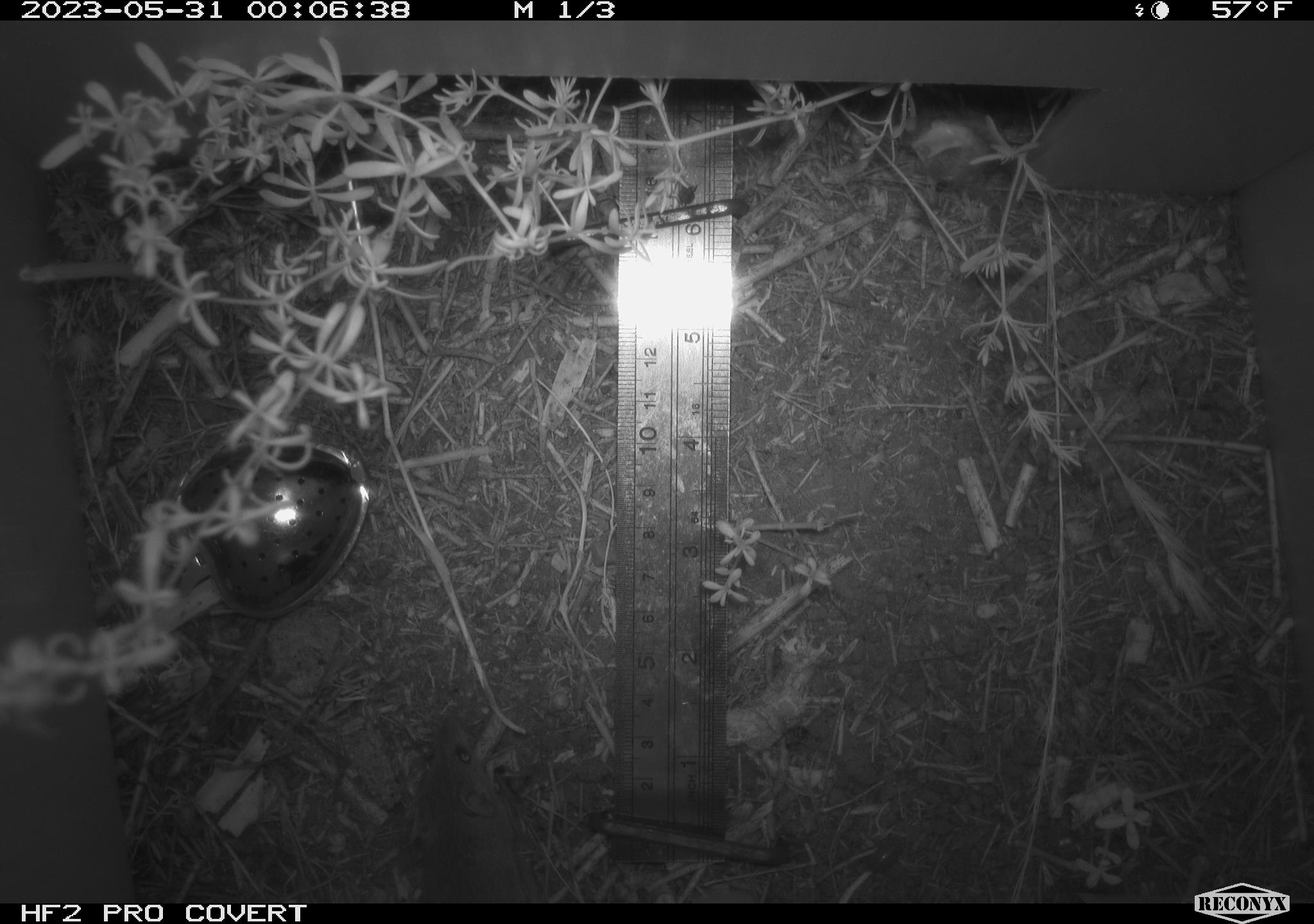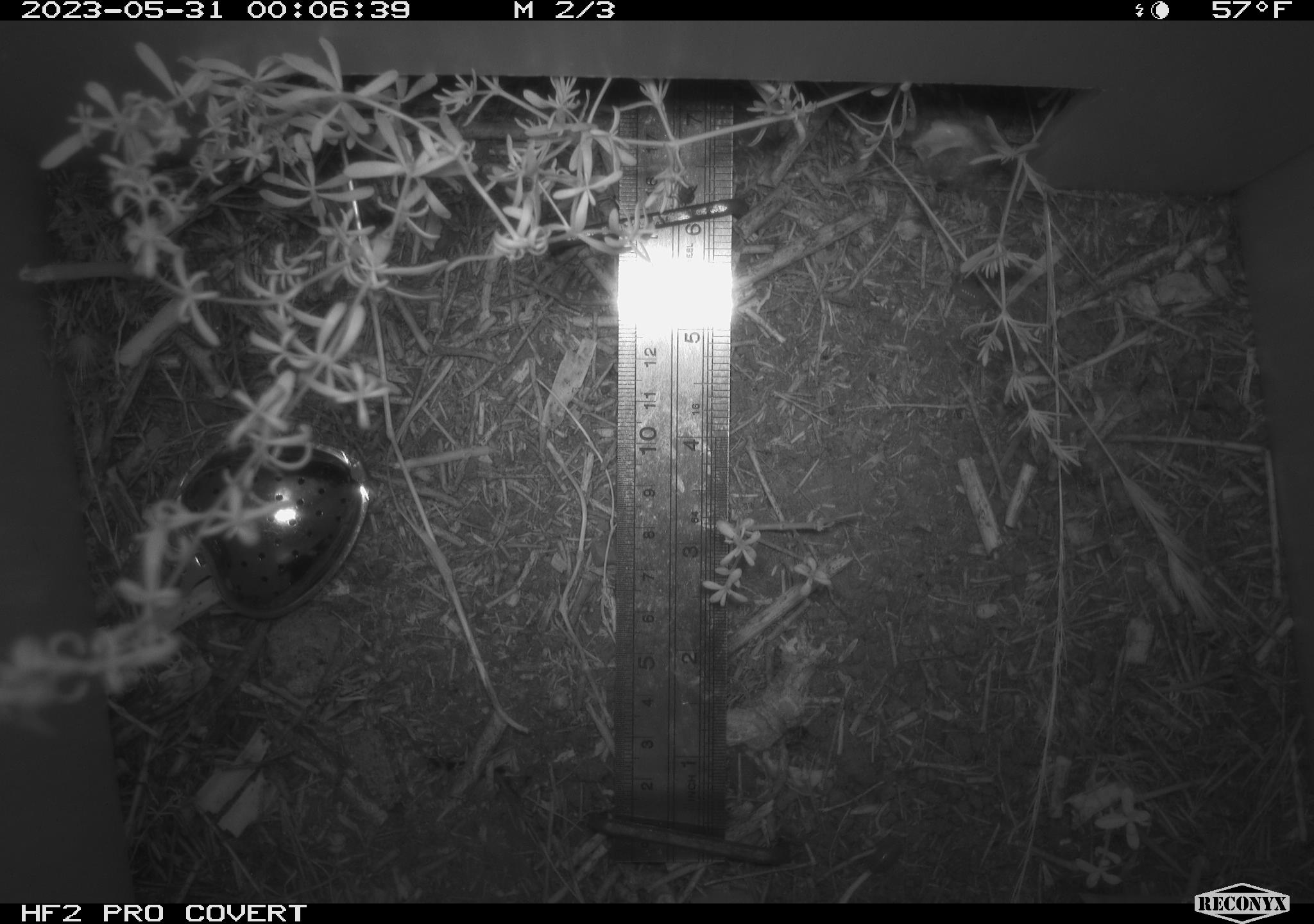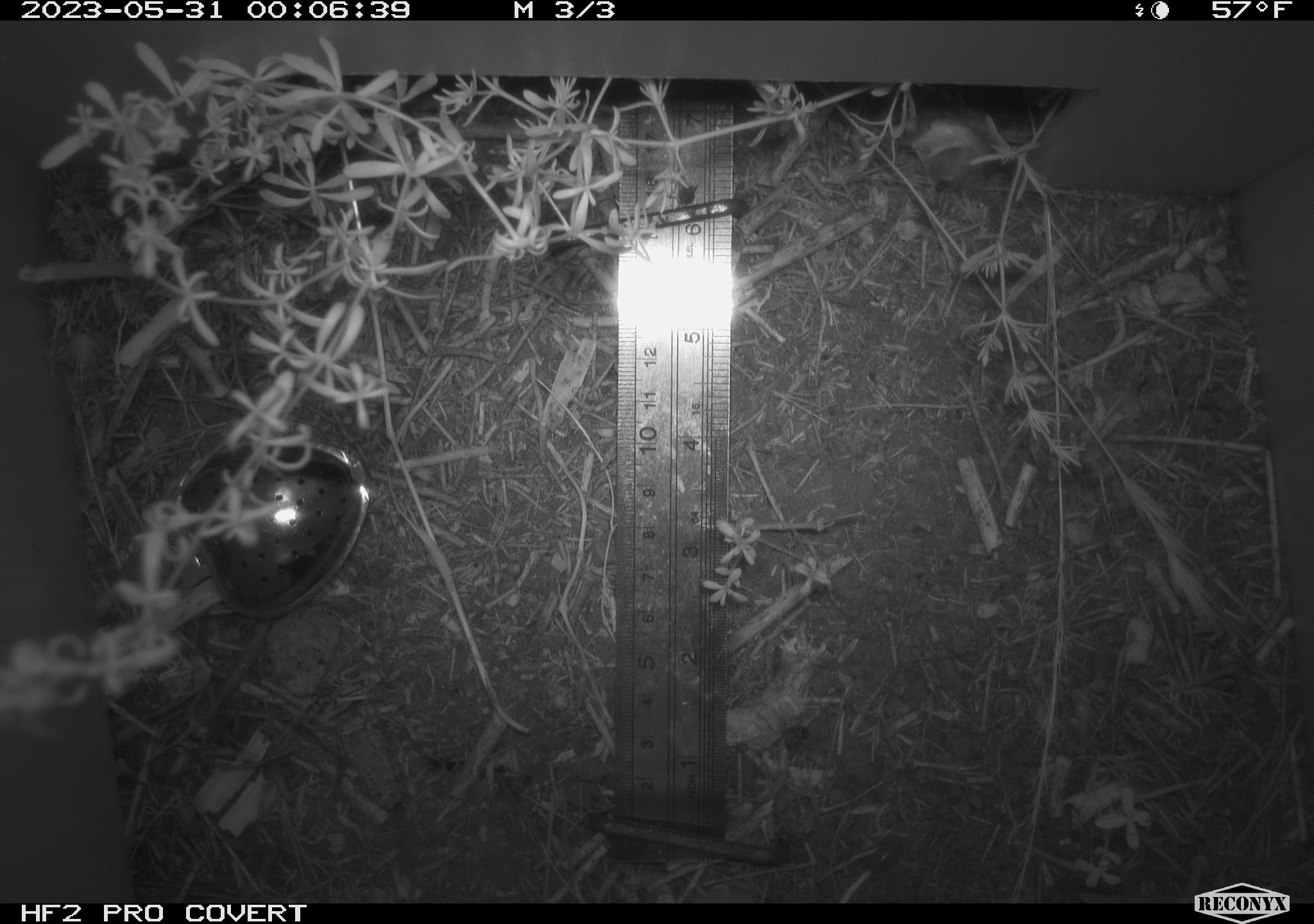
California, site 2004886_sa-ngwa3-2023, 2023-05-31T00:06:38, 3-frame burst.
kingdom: Animalia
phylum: Chordata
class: Mammalia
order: Rodentia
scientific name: Rodentia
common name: mouse species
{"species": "mouse species (Rodentia)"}